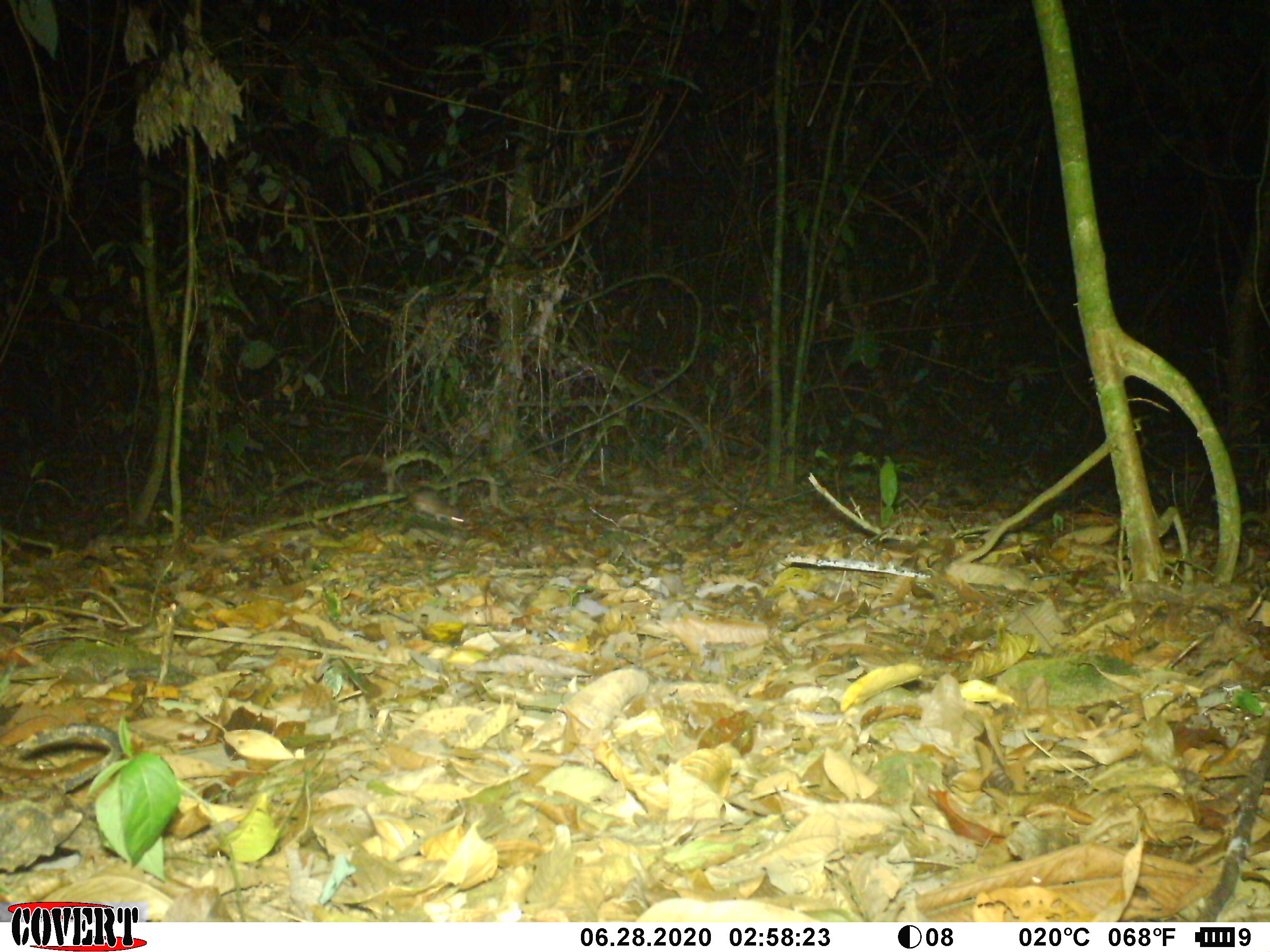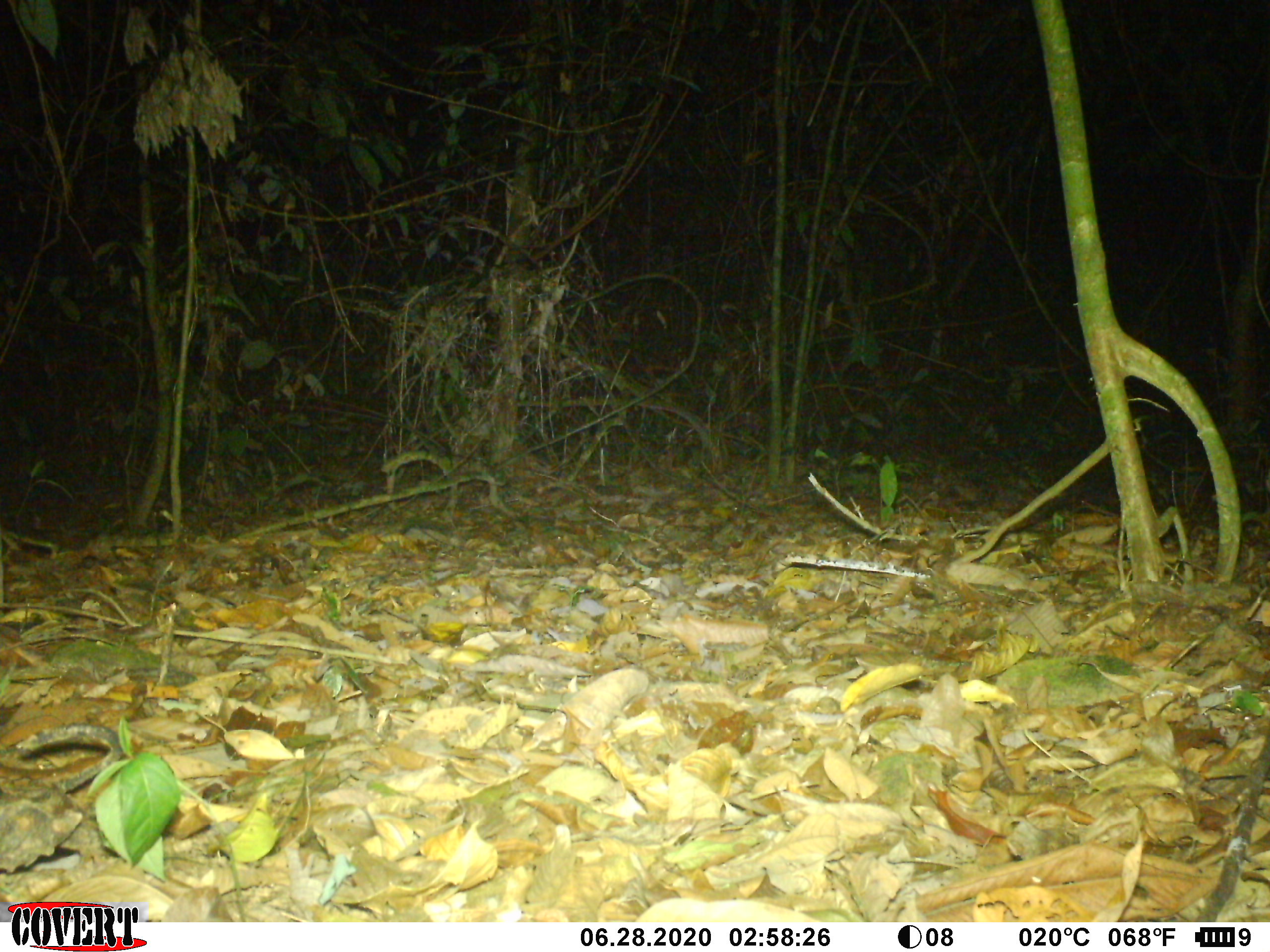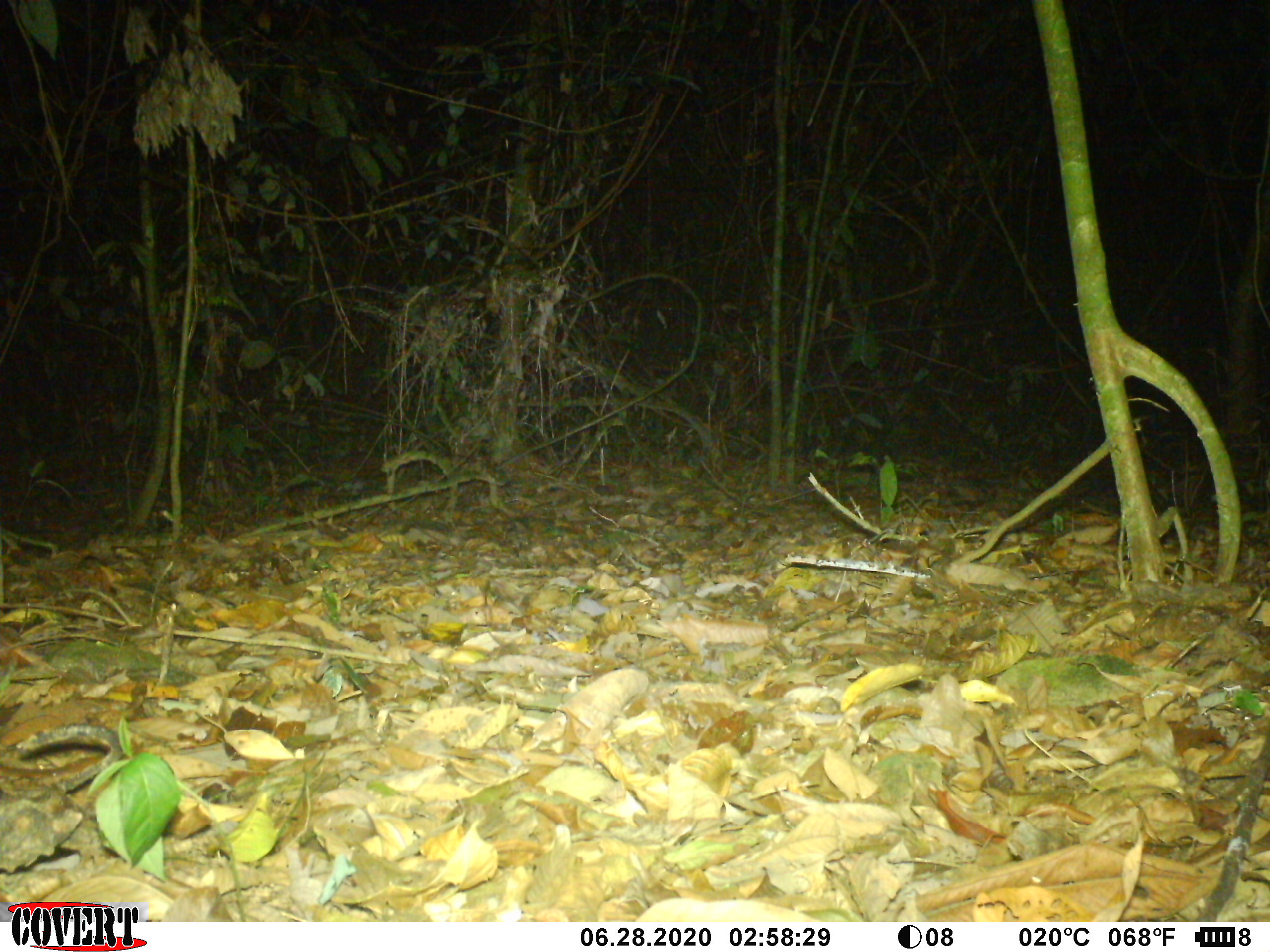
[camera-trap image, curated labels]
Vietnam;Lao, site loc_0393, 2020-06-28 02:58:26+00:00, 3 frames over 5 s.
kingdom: Animalia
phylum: Chordata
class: Mammalia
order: Rodentia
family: Muridae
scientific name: Muridae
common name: old-world mice and rats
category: unidentified murid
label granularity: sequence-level